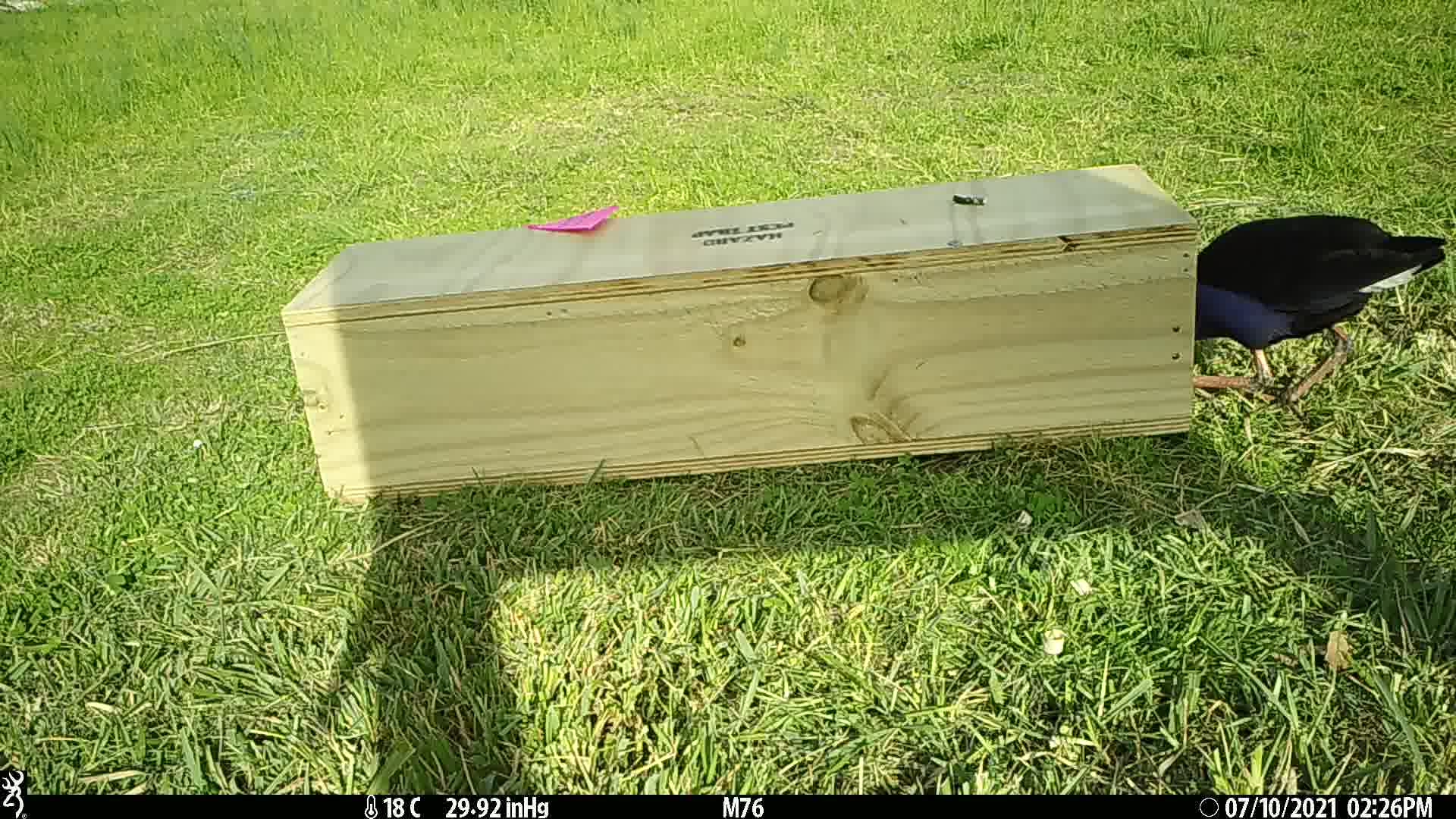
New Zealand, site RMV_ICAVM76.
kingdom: Animalia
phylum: Chordata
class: Aves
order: Gruiformes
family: Rallidae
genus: Porphyrio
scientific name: Porphyrio melanotus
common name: australasian swamphen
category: pukeko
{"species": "pukeko (australasian swamphen) (Porphyrio melanotus)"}